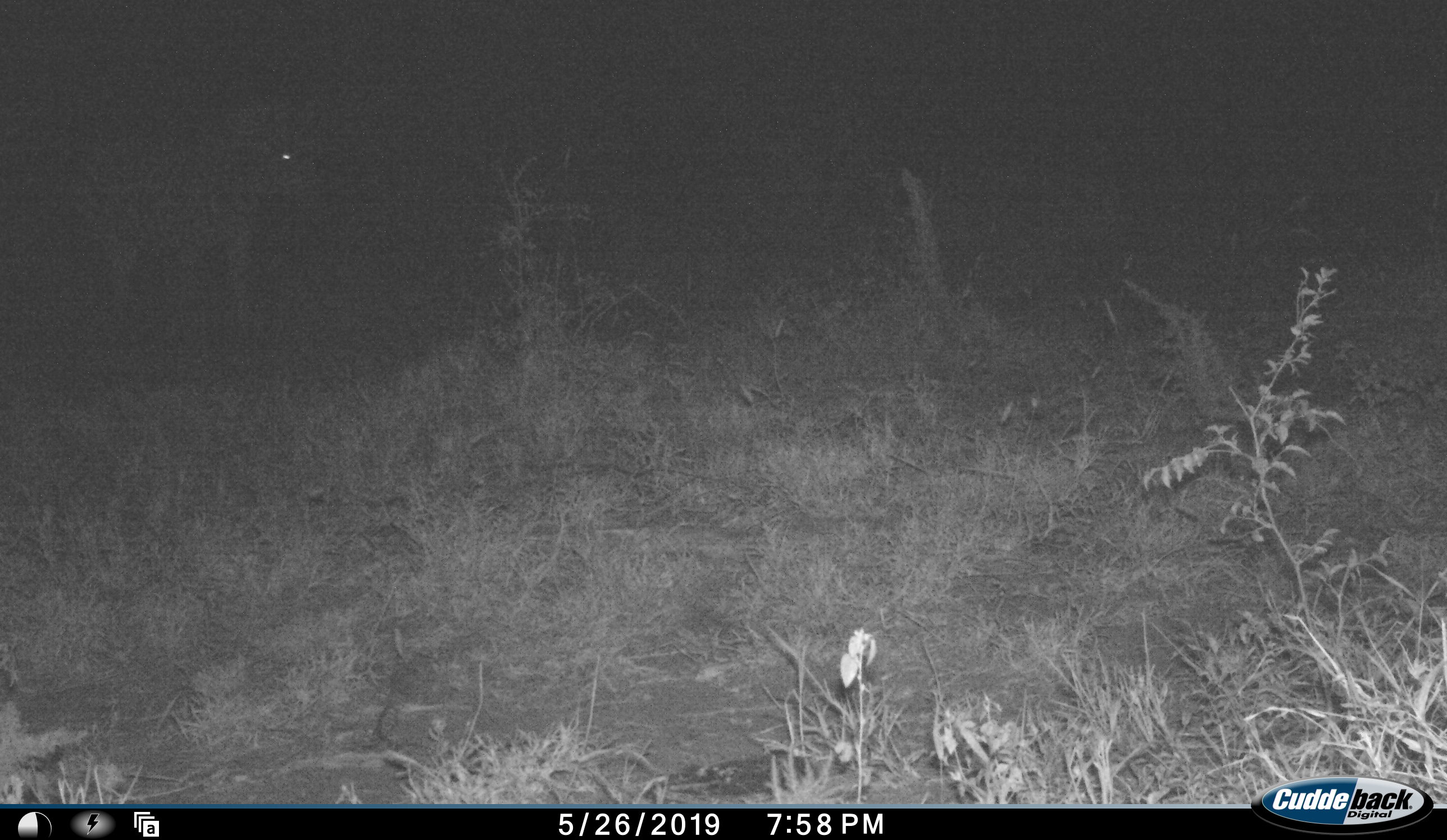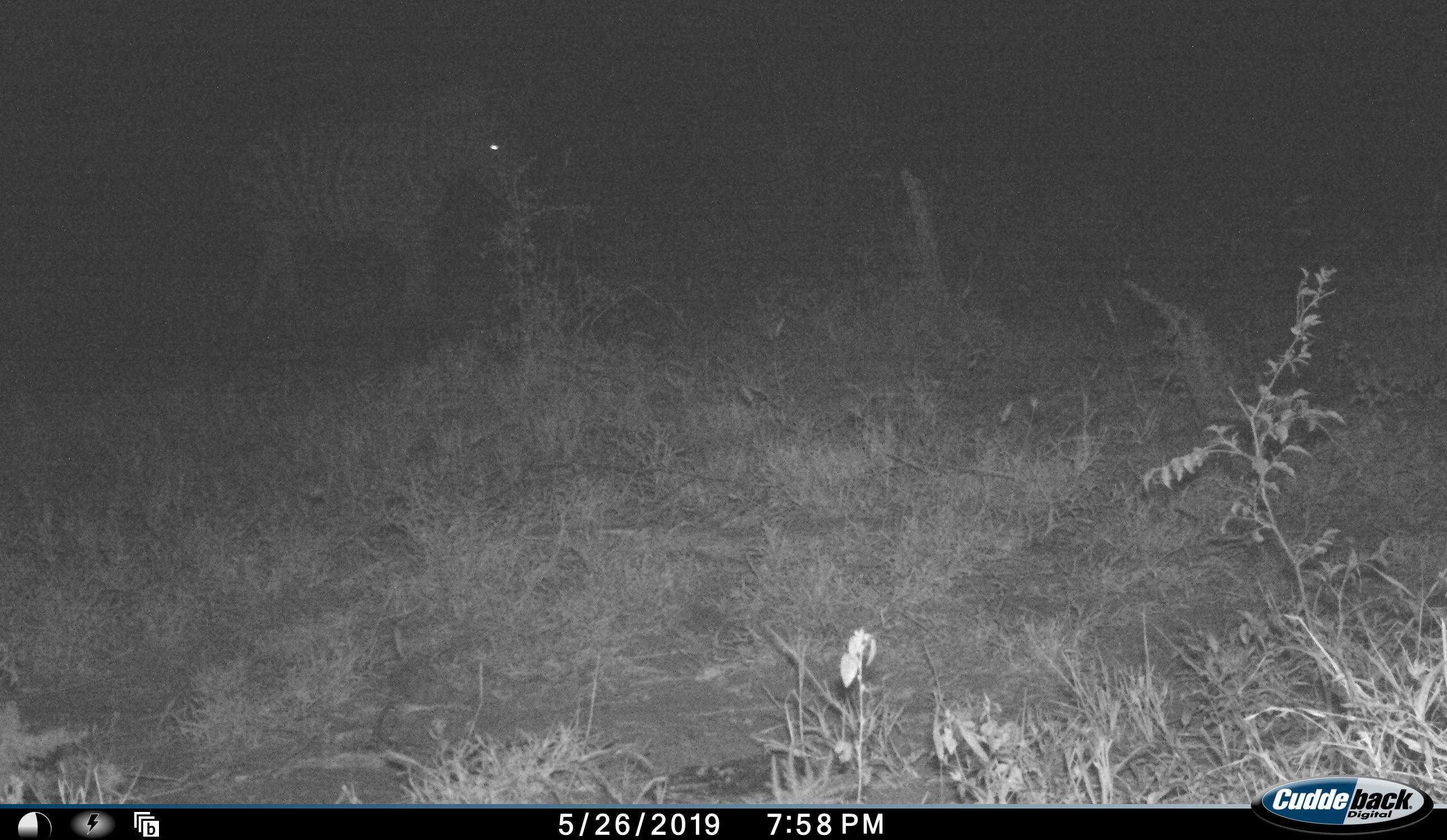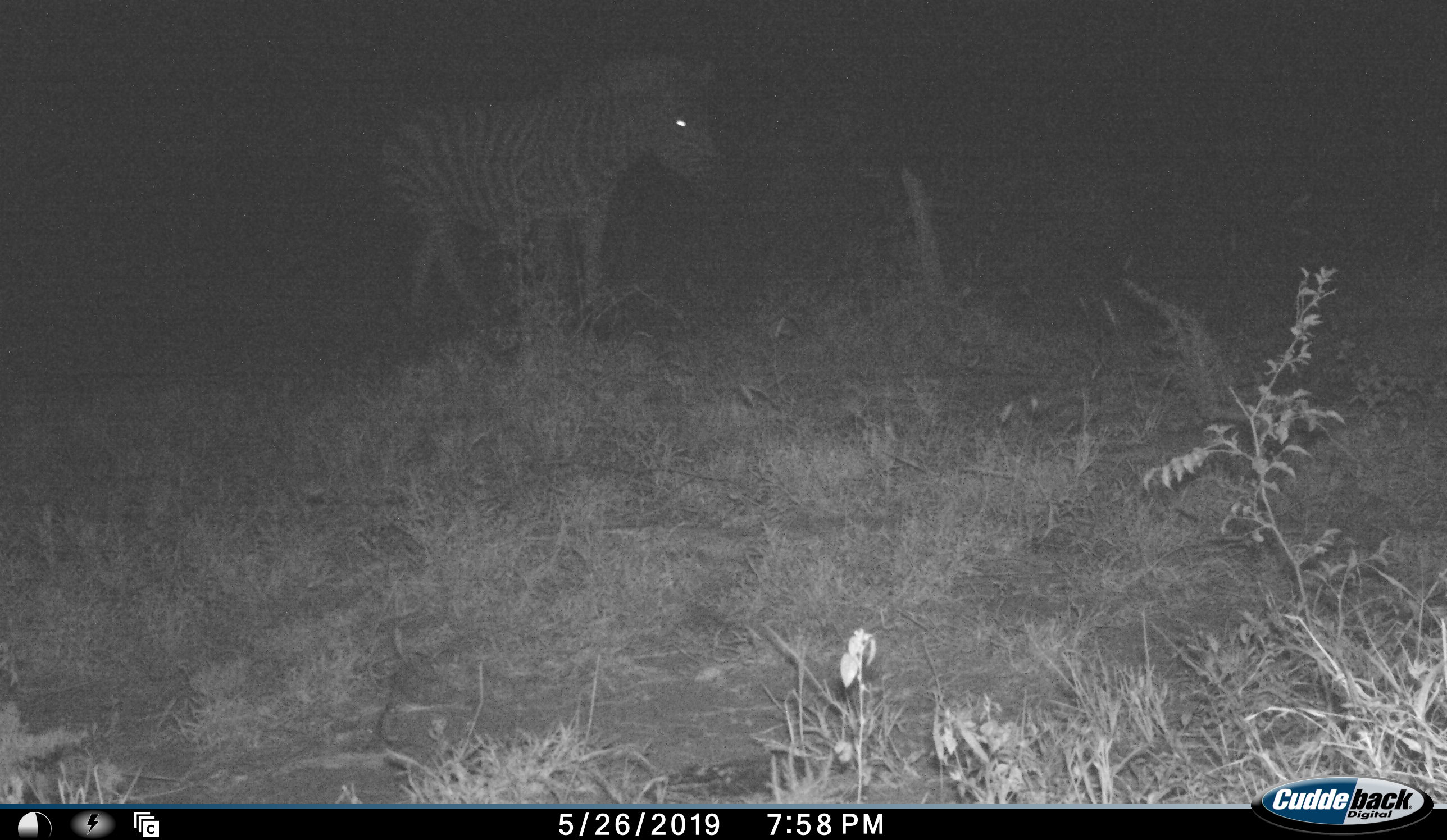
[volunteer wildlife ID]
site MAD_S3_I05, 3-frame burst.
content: unidentified animal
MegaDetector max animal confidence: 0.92